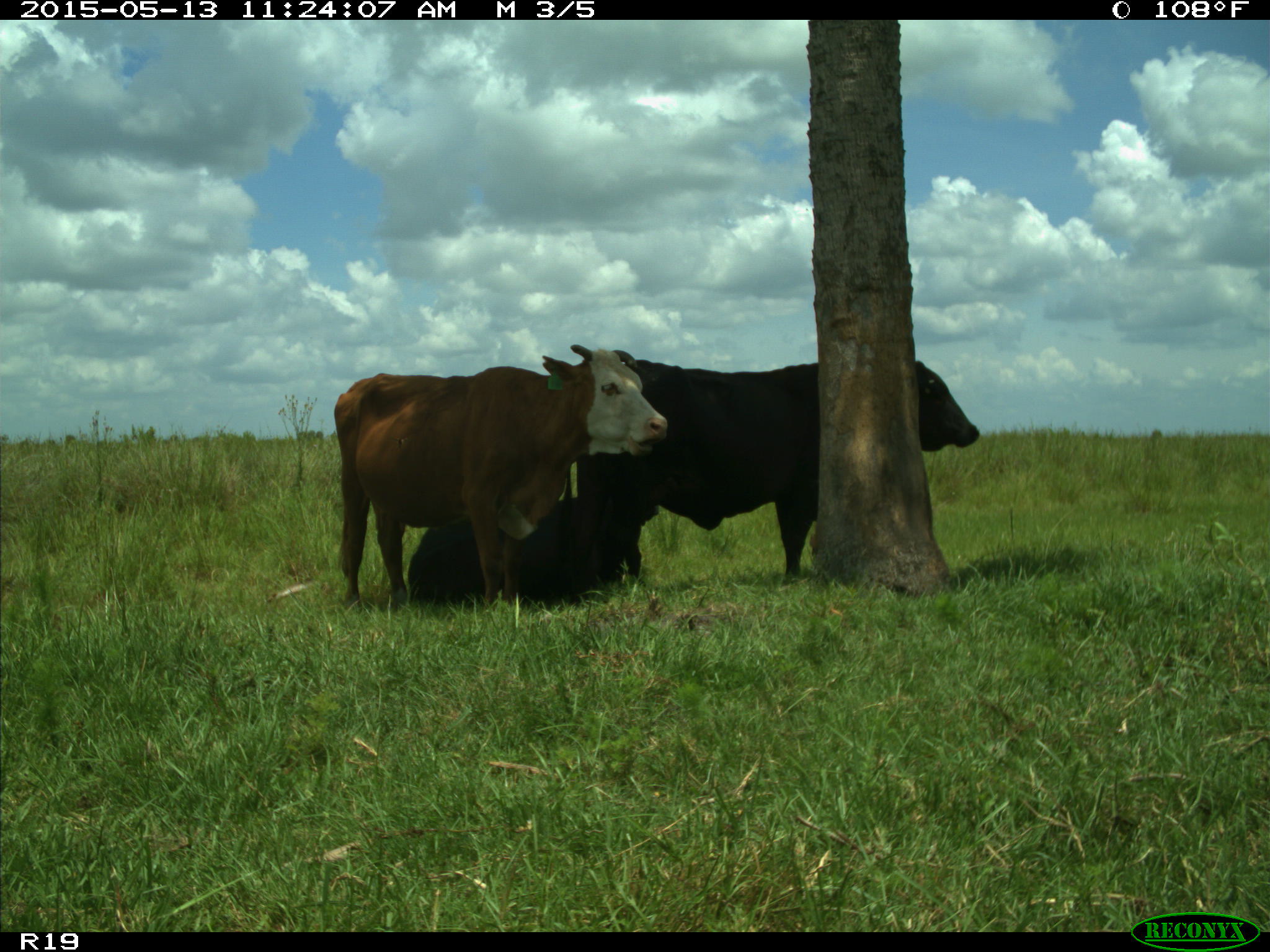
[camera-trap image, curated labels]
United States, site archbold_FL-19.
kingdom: Animalia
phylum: Chordata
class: Mammalia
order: Artiodactyla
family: Bovidae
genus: Bos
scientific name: Bos taurus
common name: domestic cow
Bos taurus (domestic cow).